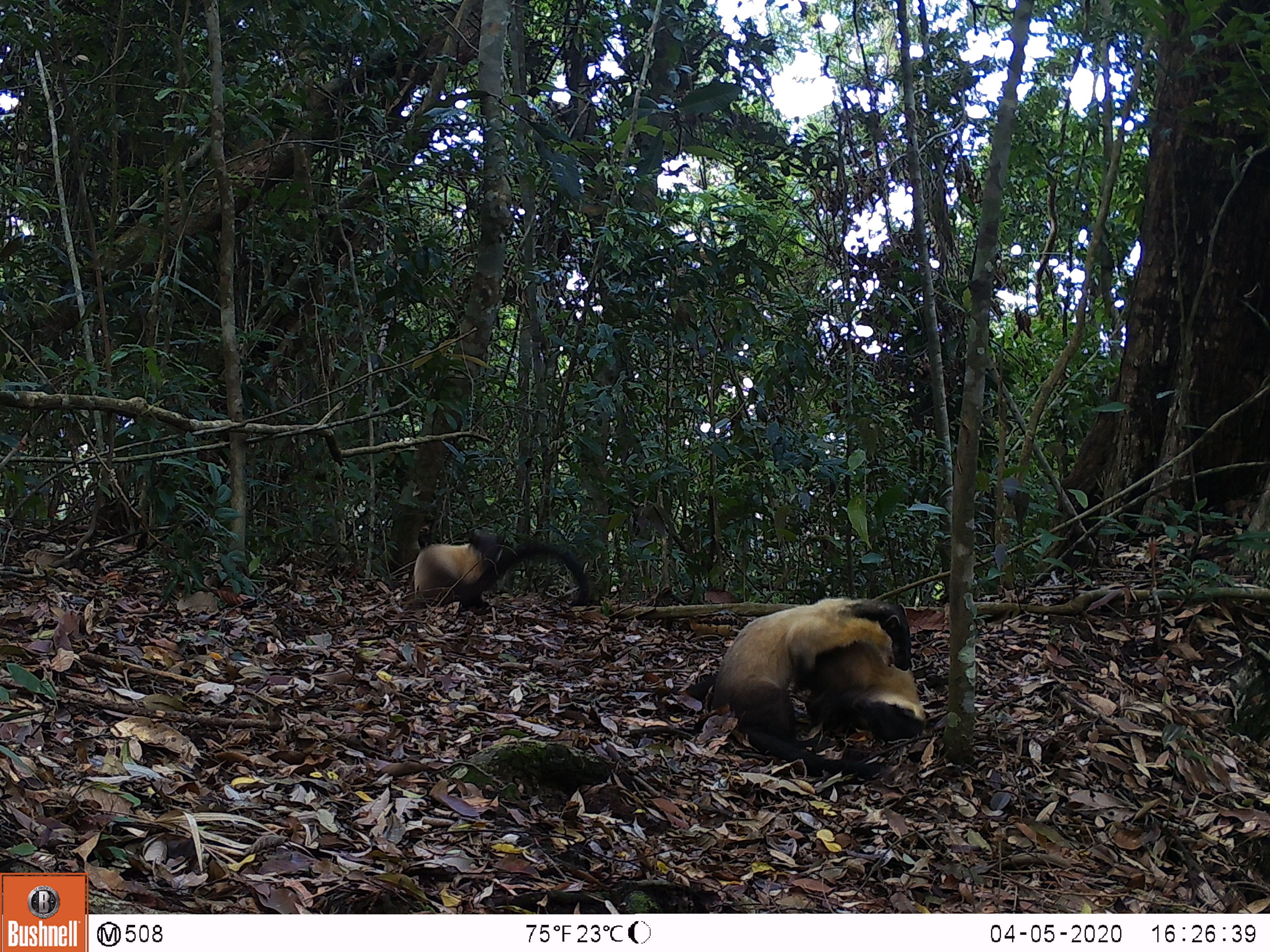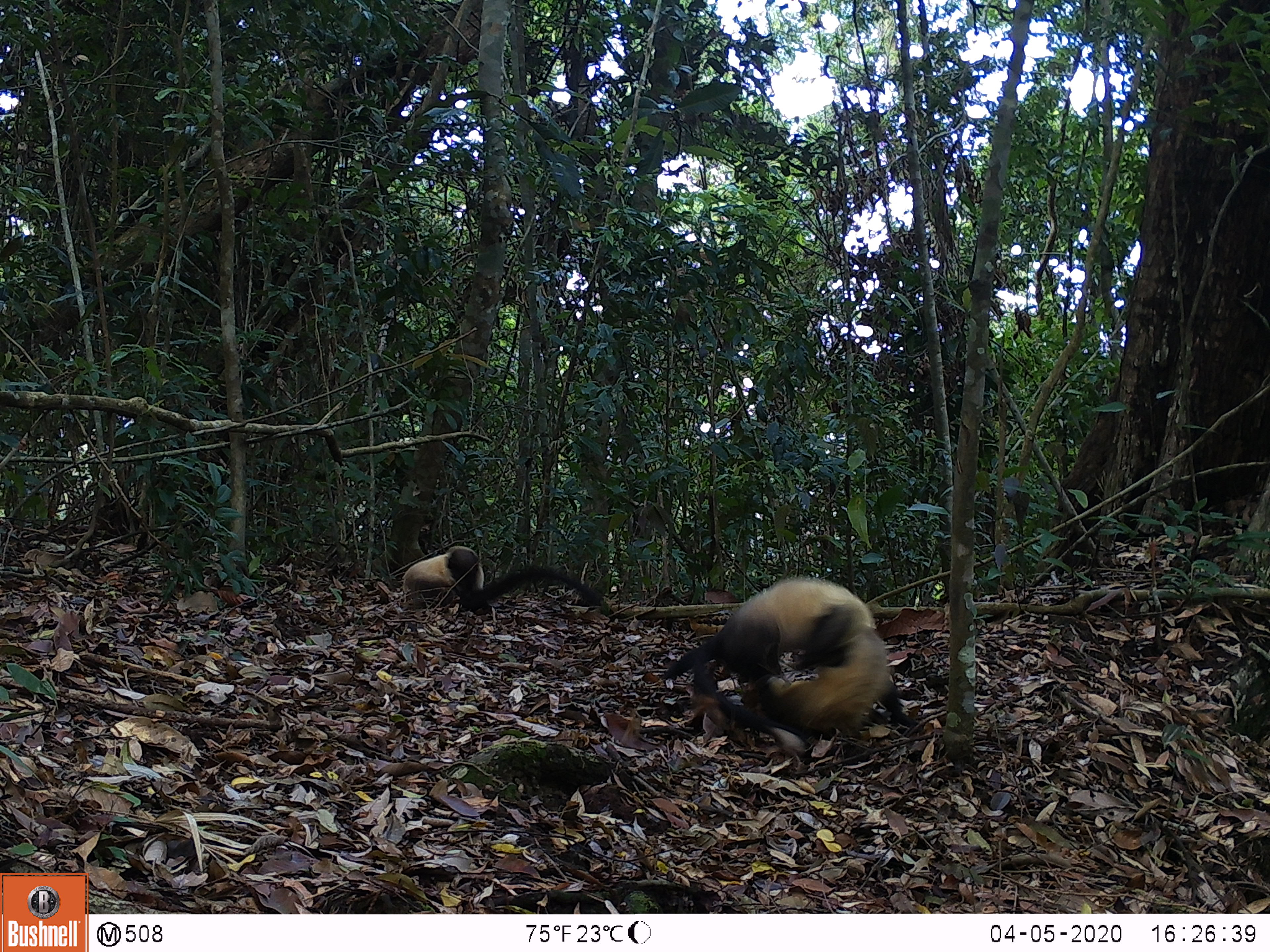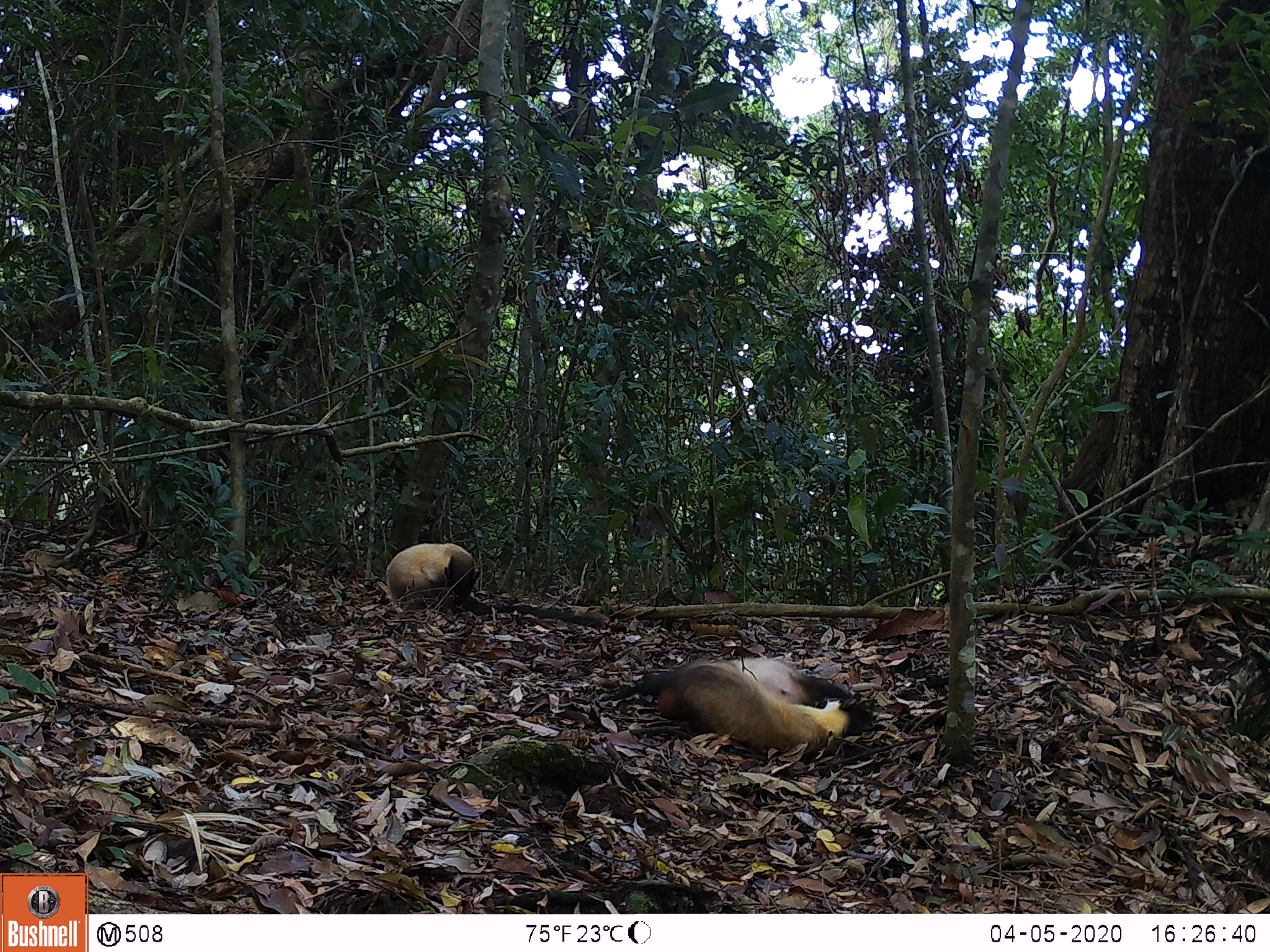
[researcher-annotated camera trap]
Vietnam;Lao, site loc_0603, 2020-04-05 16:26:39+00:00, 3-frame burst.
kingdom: Animalia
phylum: Chordata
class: Mammalia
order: Carnivora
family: Mustelidae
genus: Martes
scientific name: Martes flavigula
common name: yellow-throated marten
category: yellow throated marten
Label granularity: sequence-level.